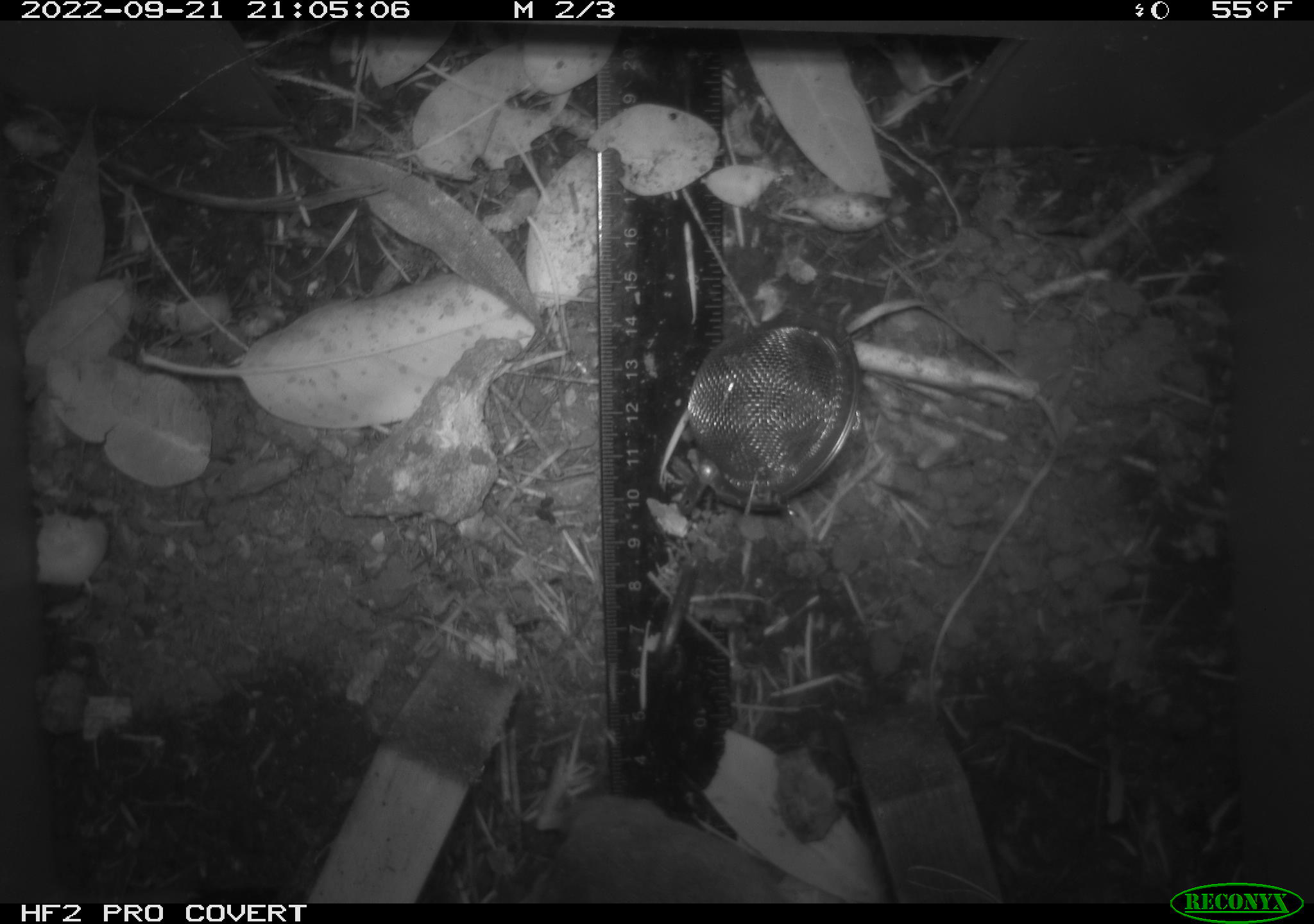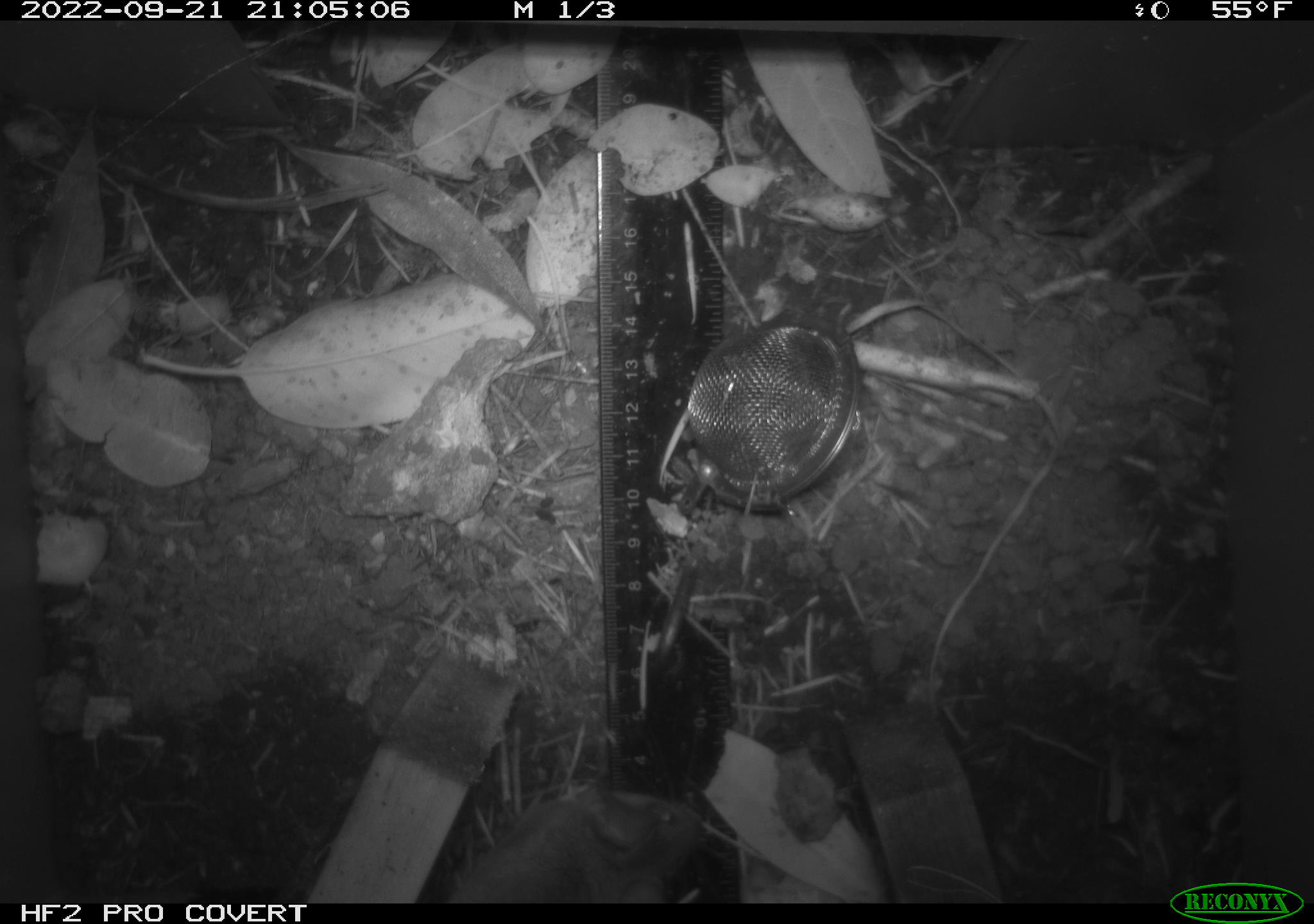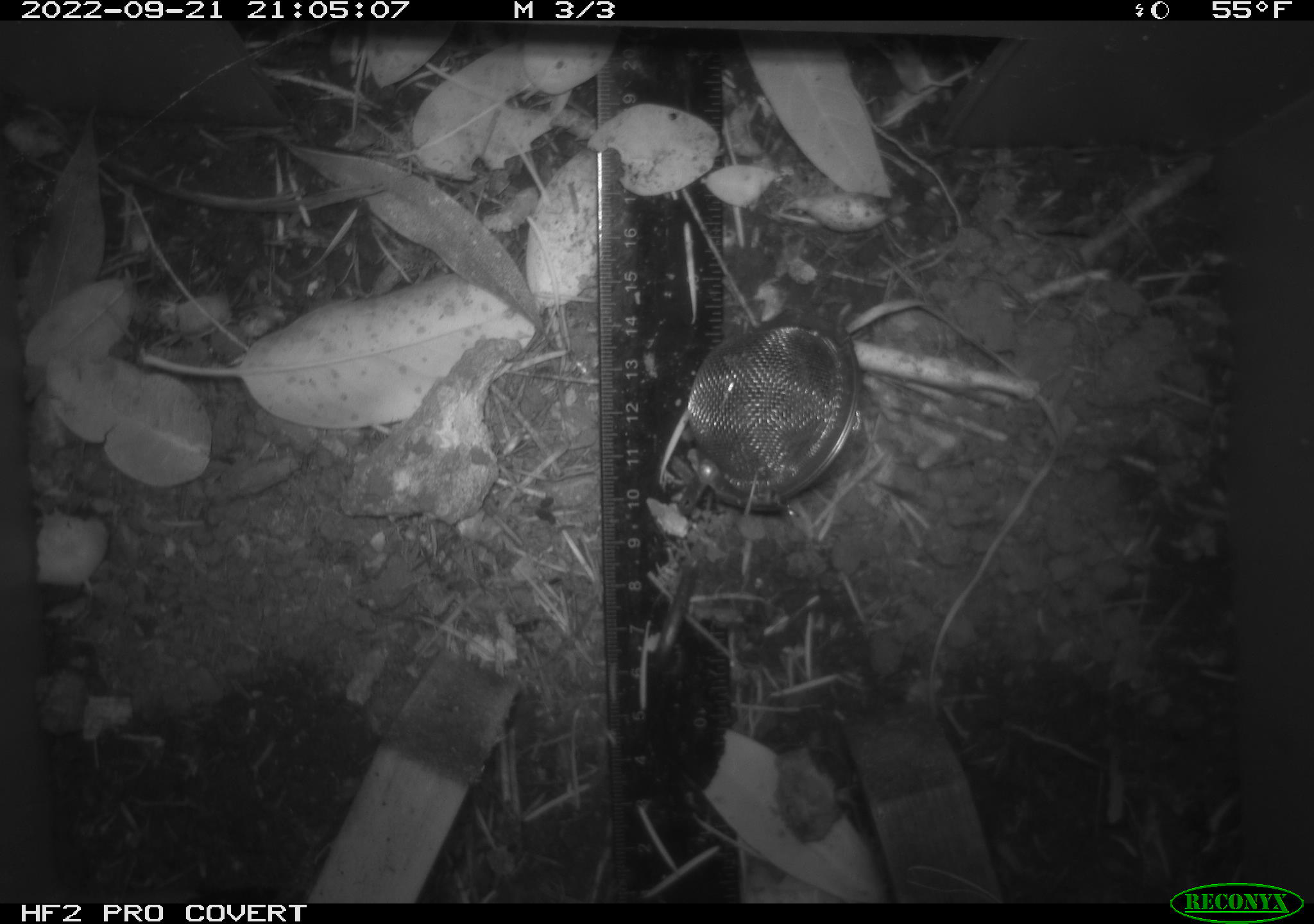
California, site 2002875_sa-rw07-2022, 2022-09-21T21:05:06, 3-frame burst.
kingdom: Animalia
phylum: Chordata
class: Mammalia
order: Rodentia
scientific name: Rodentia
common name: mouse species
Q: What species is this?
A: Mouse species (Rodentia).